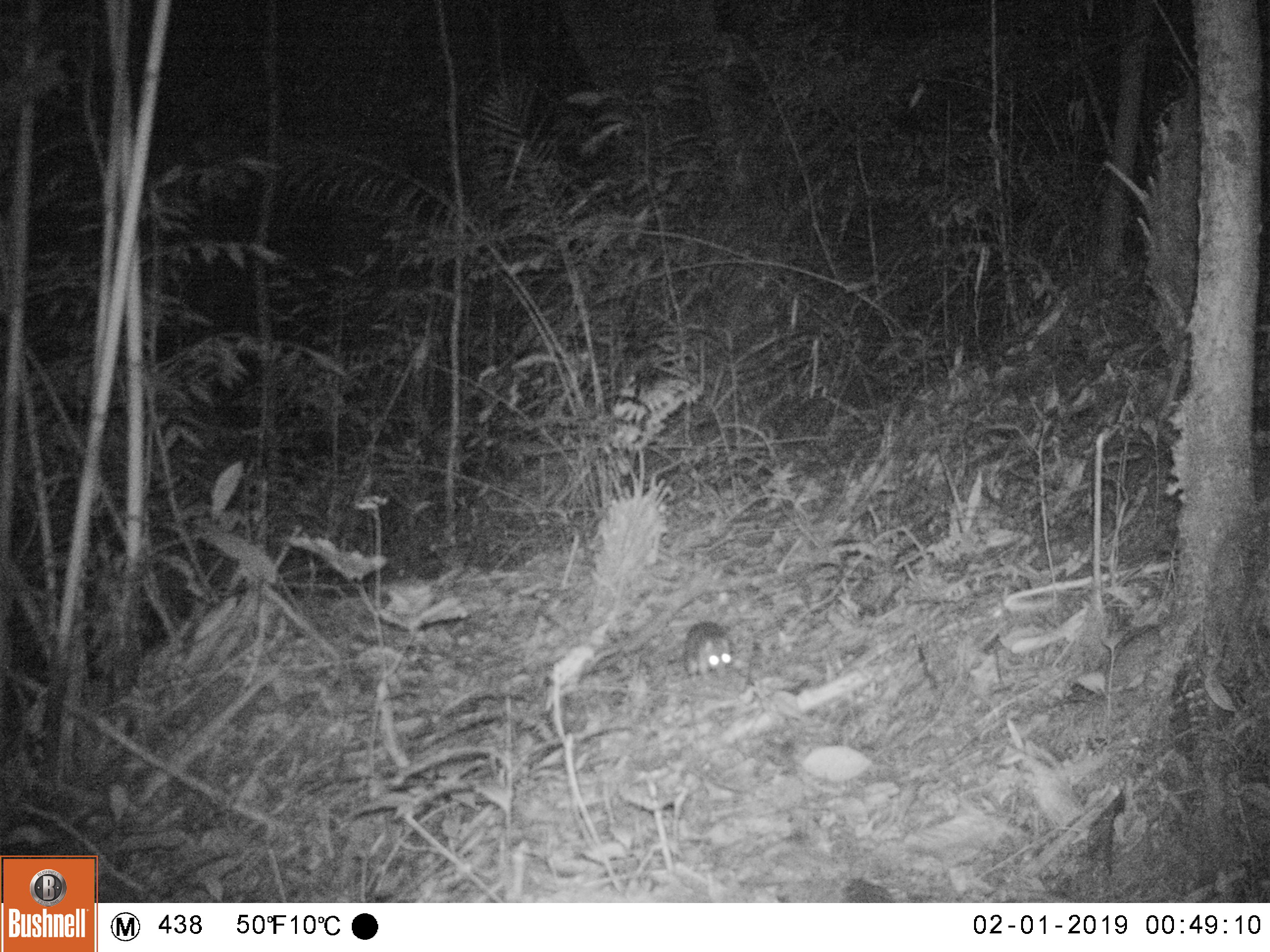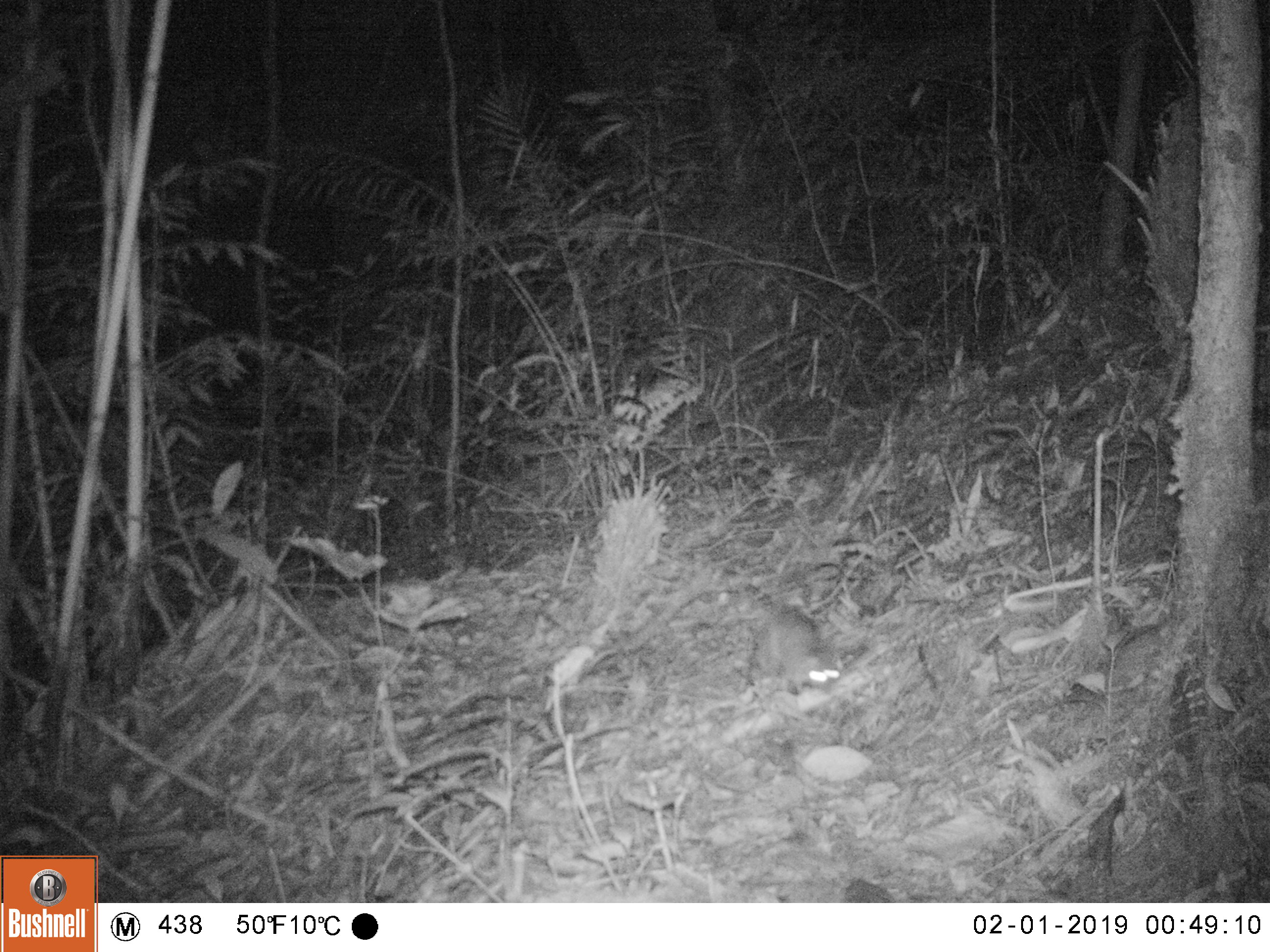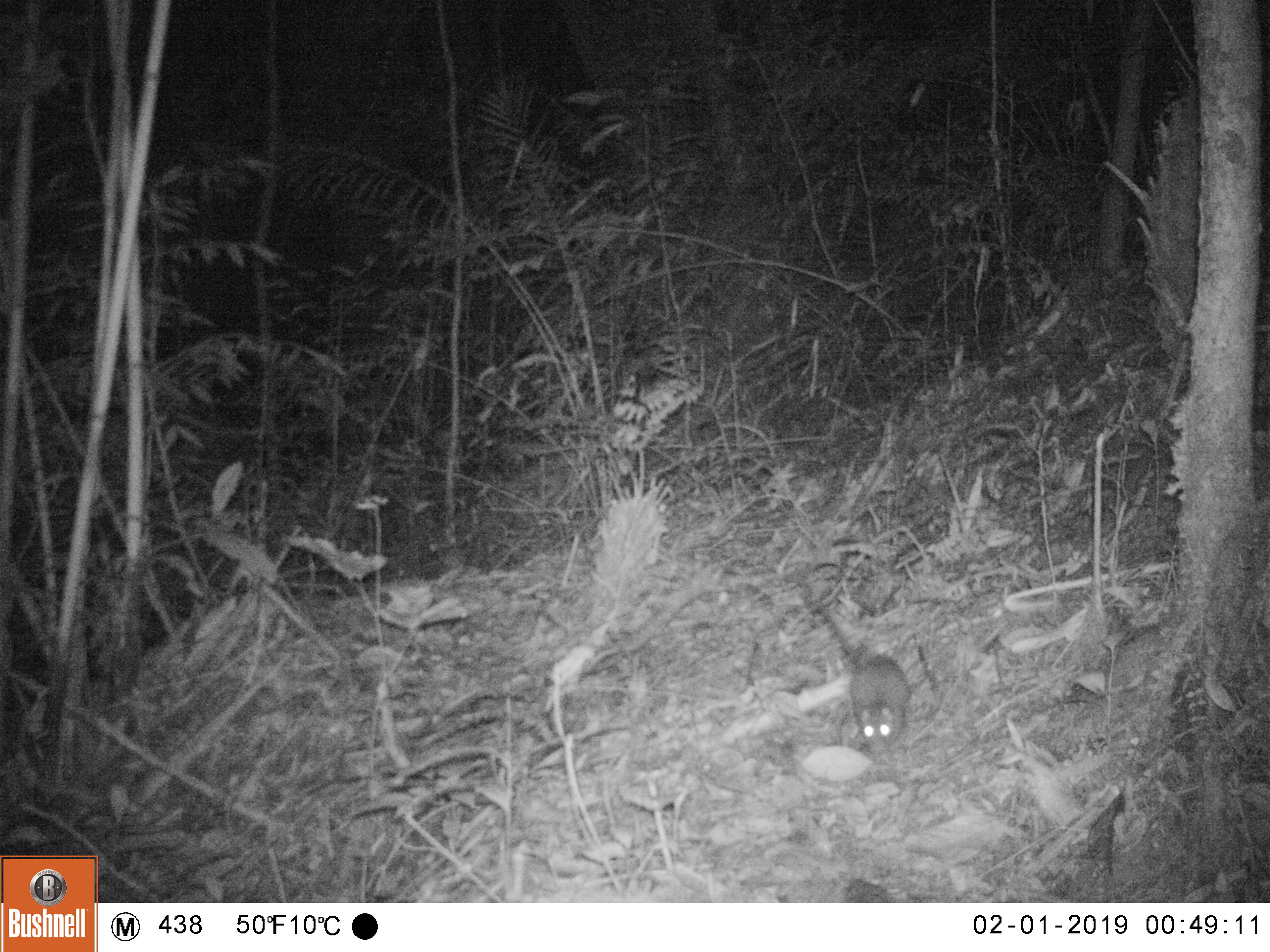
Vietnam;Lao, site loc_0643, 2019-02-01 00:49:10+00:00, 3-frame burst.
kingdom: Animalia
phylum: Chordata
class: Mammalia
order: Rodentia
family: Muridae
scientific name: Muridae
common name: old-world mice and rats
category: unidentified murid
Unidentified murid (old-world mice and rats) (Muridae). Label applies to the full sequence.